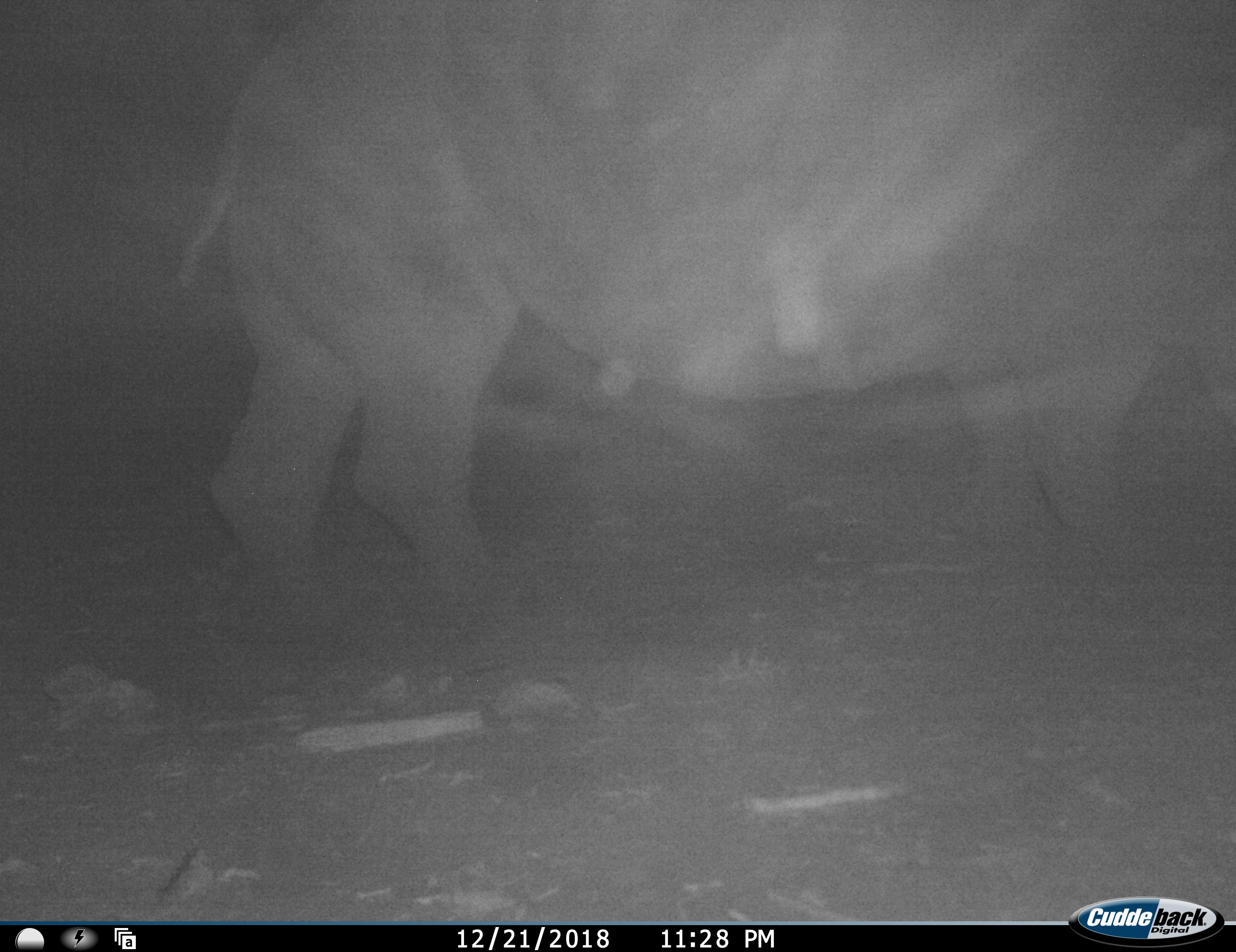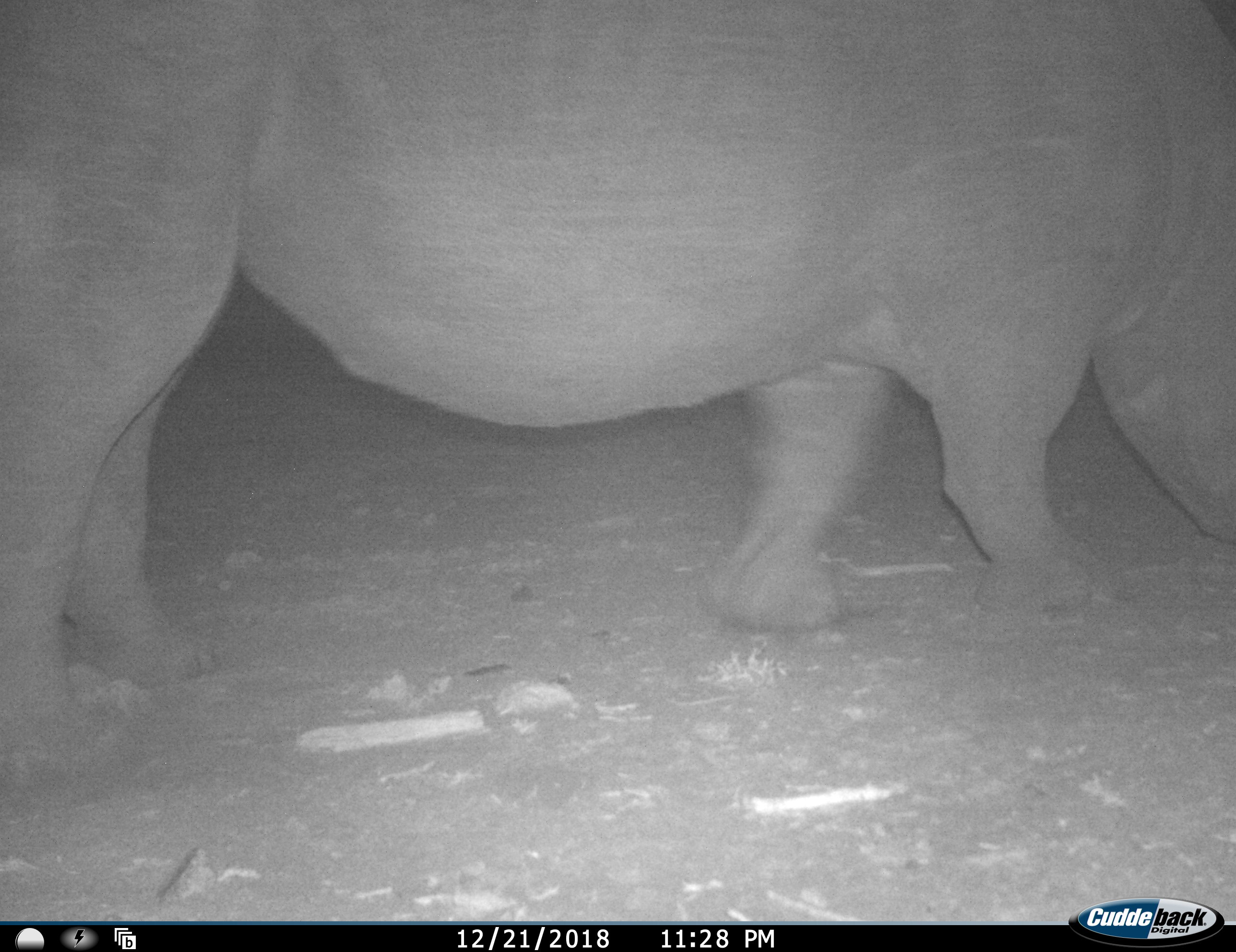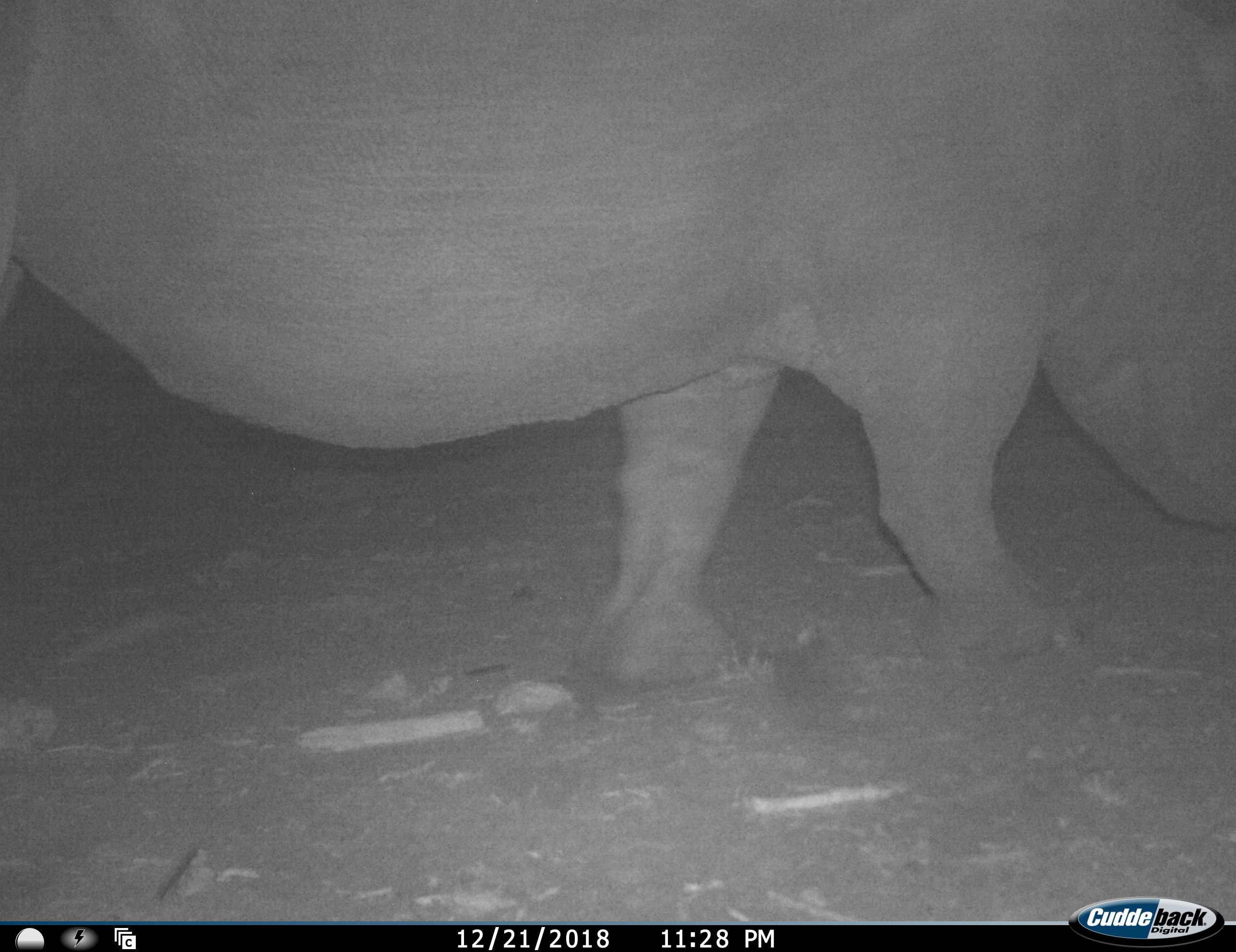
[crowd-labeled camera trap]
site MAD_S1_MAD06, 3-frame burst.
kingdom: Animalia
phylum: Chordata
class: Mammalia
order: Artiodactyla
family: Hippopotamidae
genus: Hippopotamus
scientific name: Hippopotamus amphibius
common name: hippopotamus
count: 1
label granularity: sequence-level